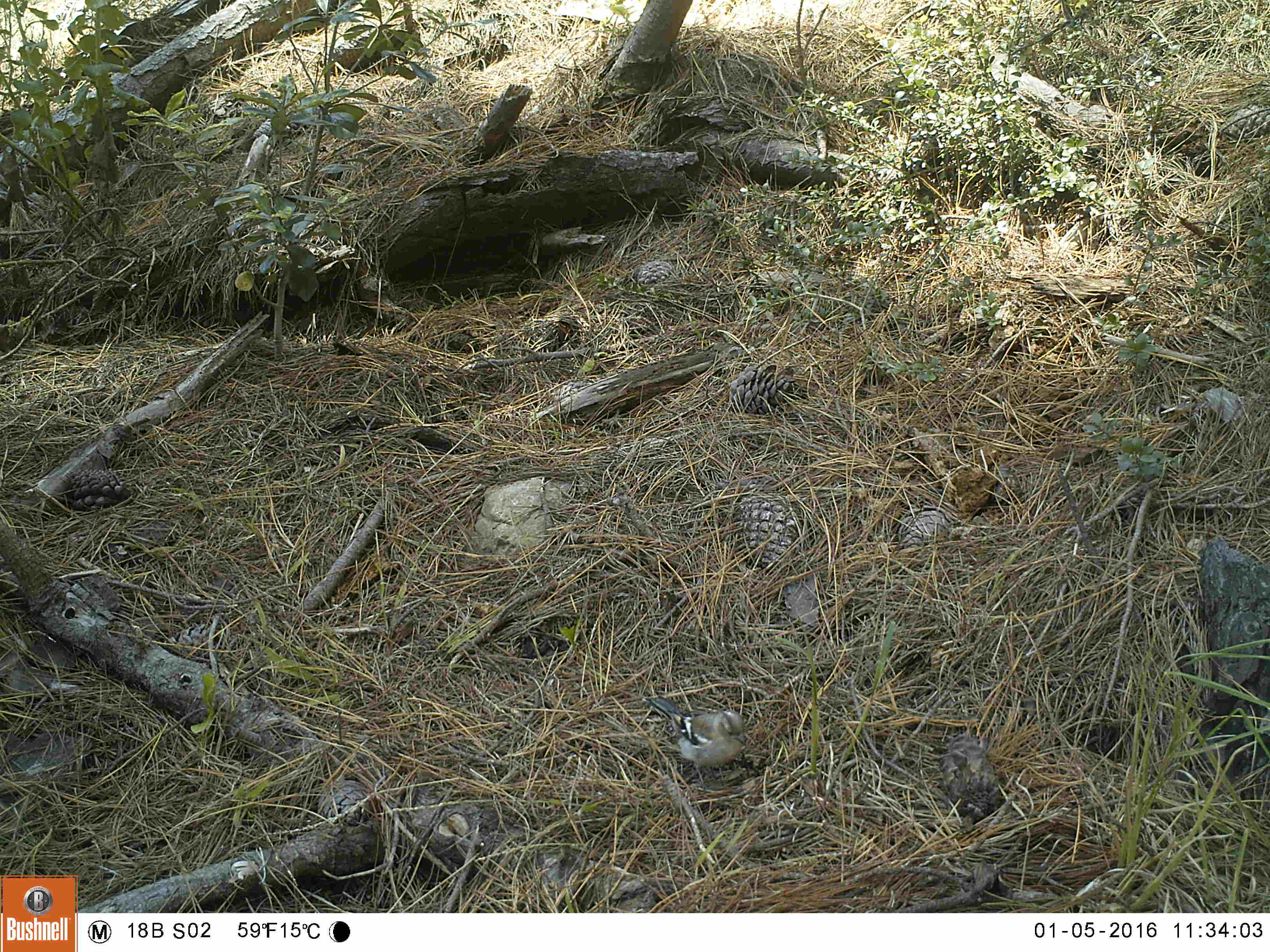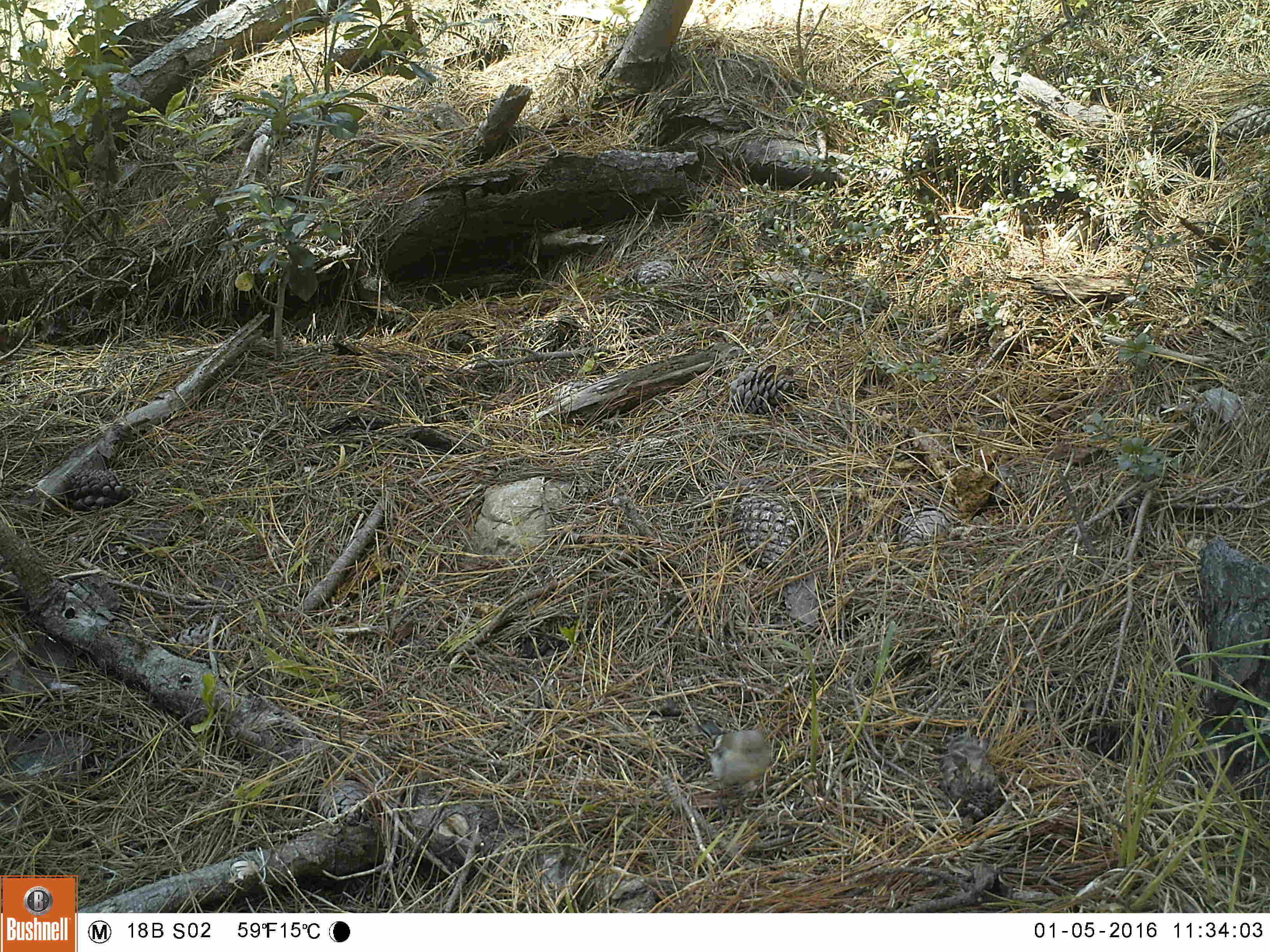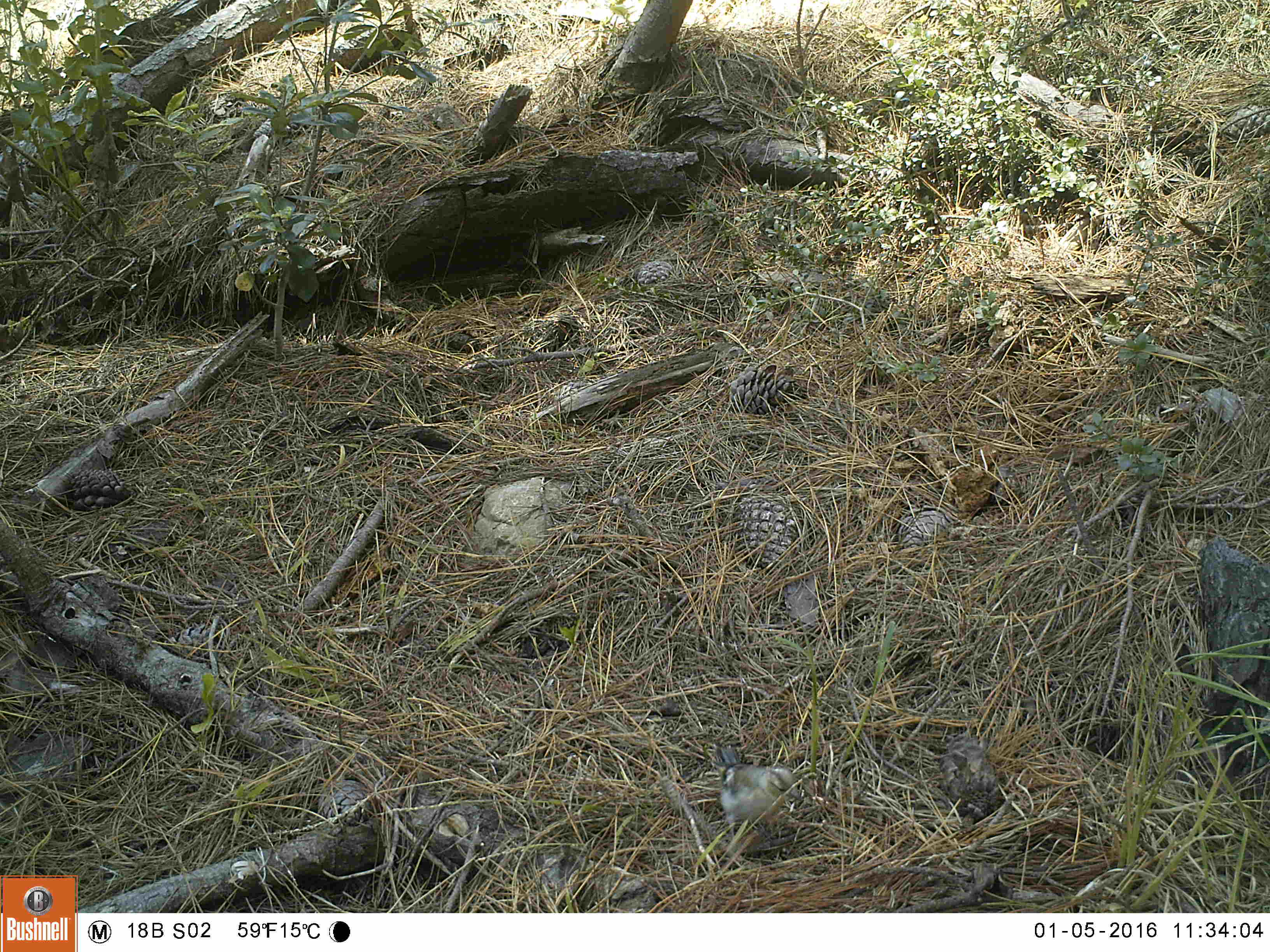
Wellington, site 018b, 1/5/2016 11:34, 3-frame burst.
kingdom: Animalia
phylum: Chordata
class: Aves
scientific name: Aves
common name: bird